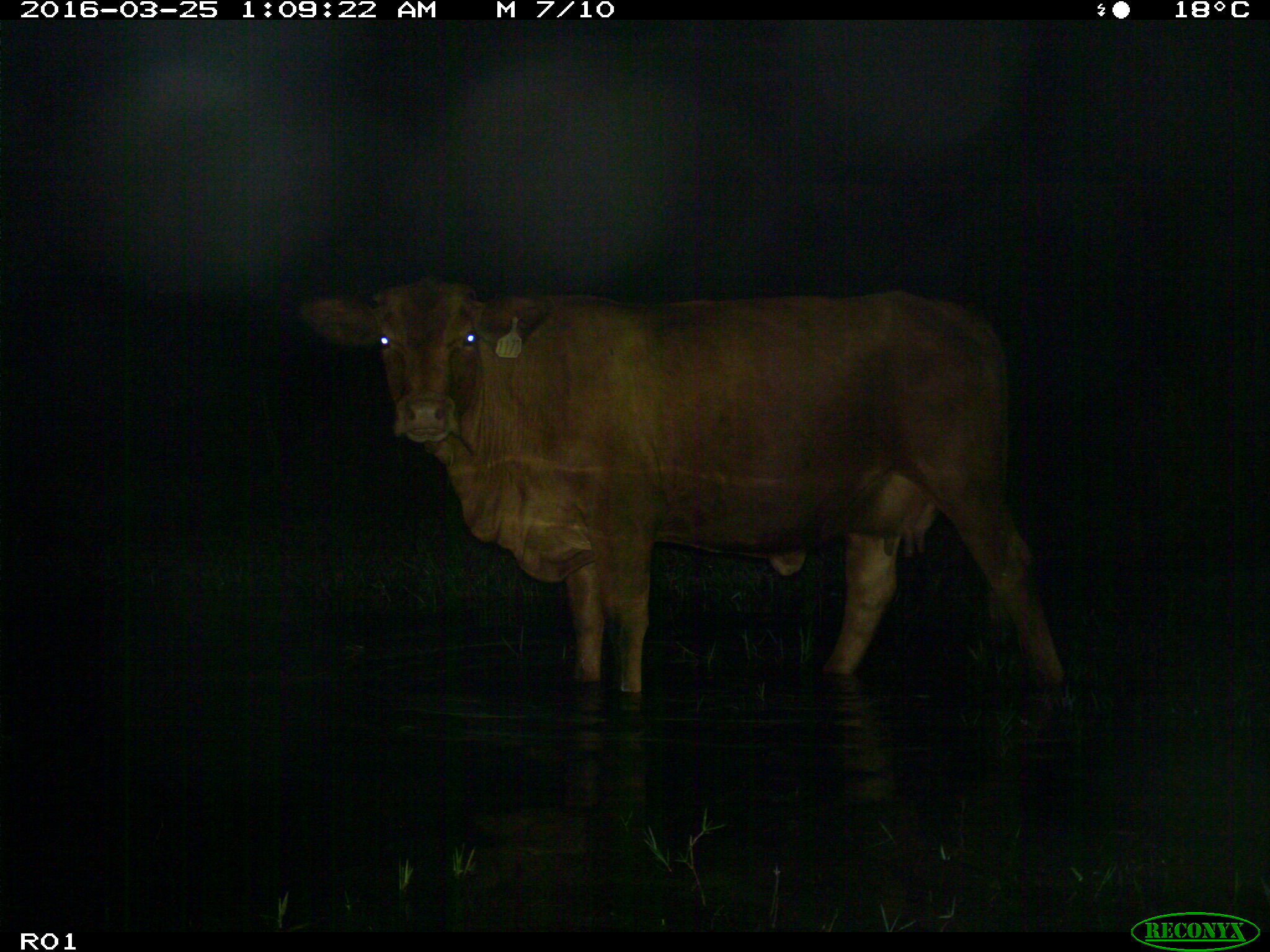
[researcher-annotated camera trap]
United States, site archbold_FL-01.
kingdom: Animalia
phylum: Chordata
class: Mammalia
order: Artiodactyla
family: Bovidae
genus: Bos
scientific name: Bos taurus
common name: domestic cow